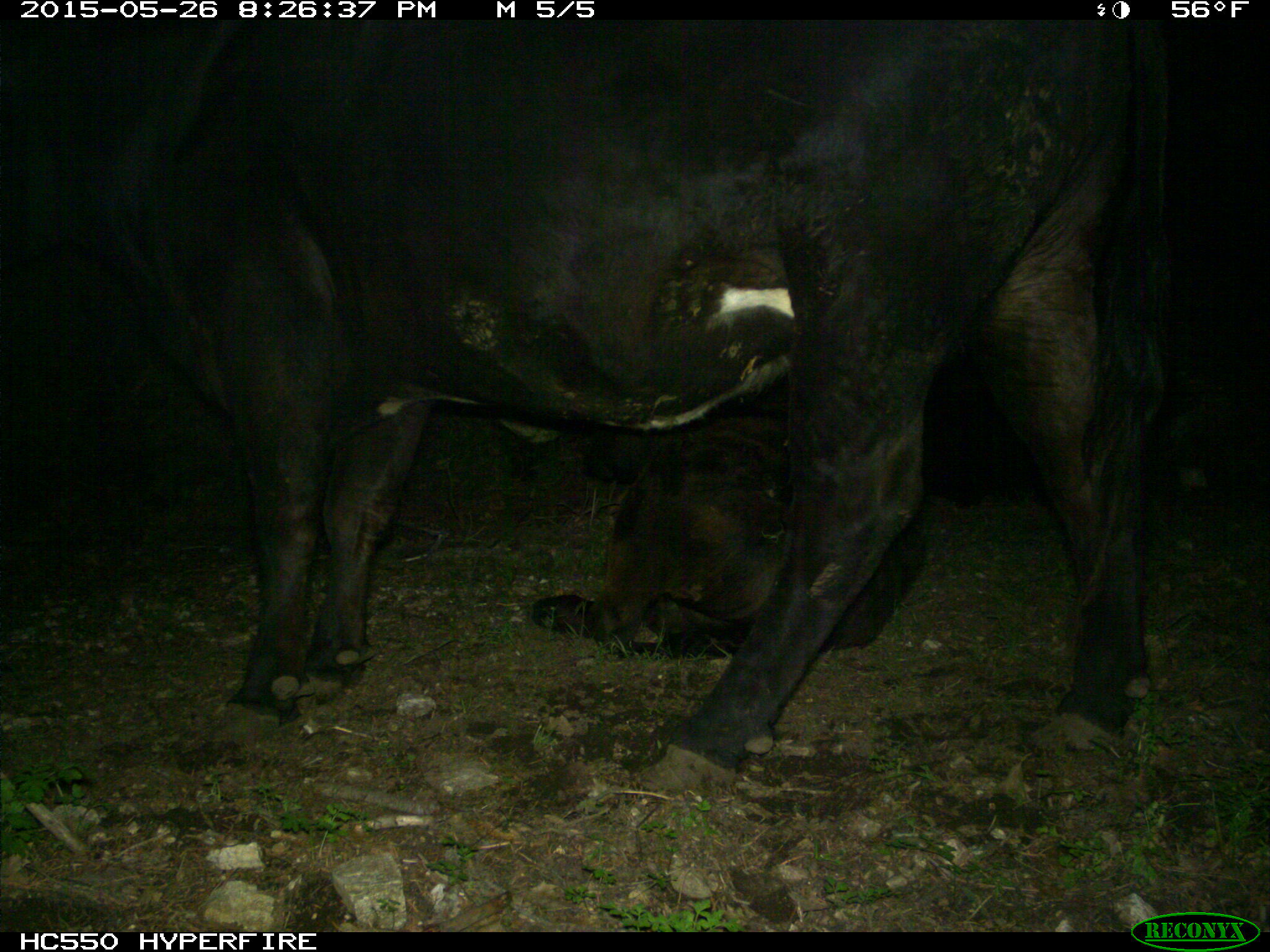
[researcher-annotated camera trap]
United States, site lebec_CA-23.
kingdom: Animalia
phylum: Chordata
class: Mammalia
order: Artiodactyla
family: Bovidae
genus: Bos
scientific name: Bos taurus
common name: domestic cow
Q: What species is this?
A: Bos taurus (domestic cow).